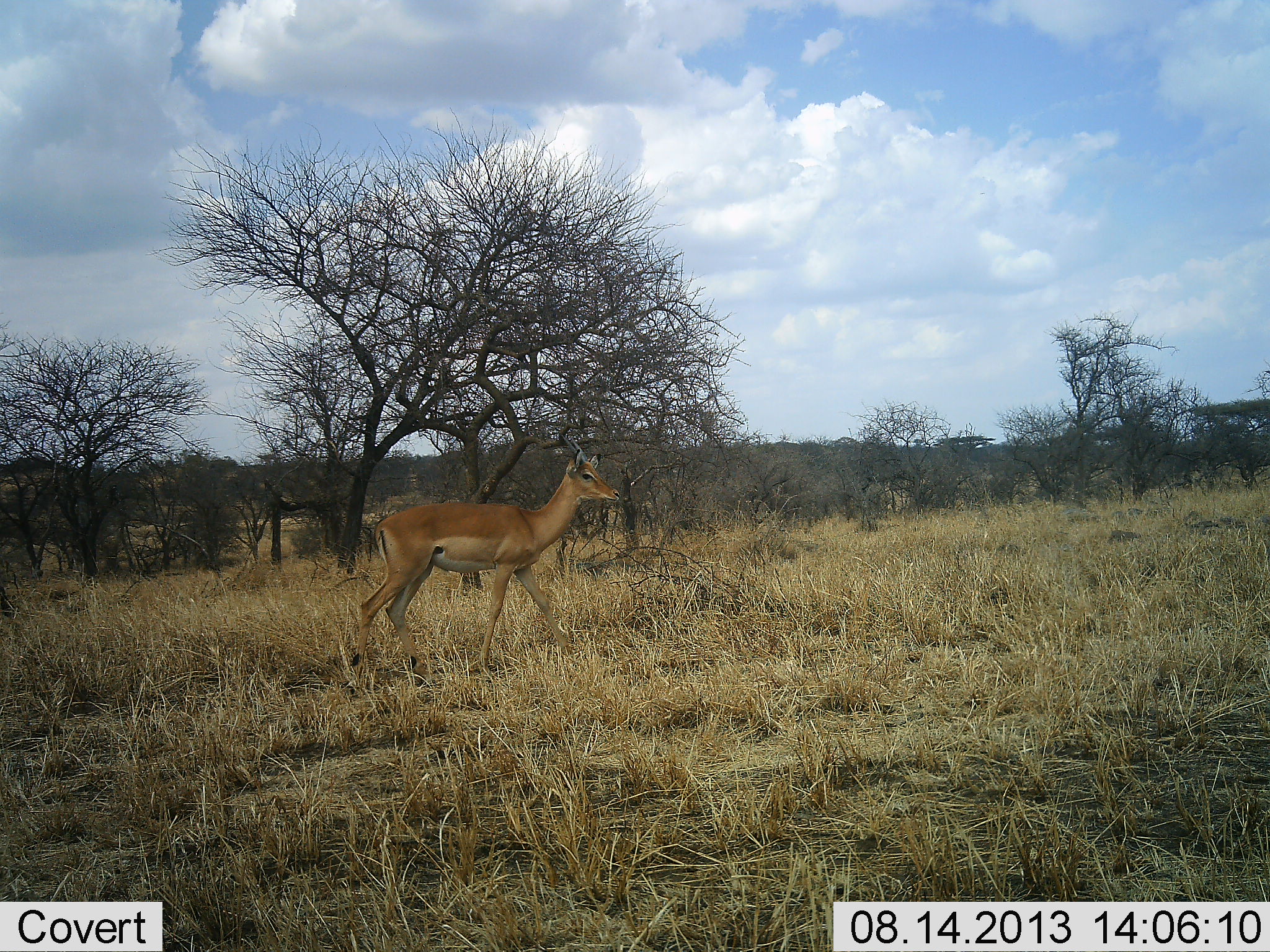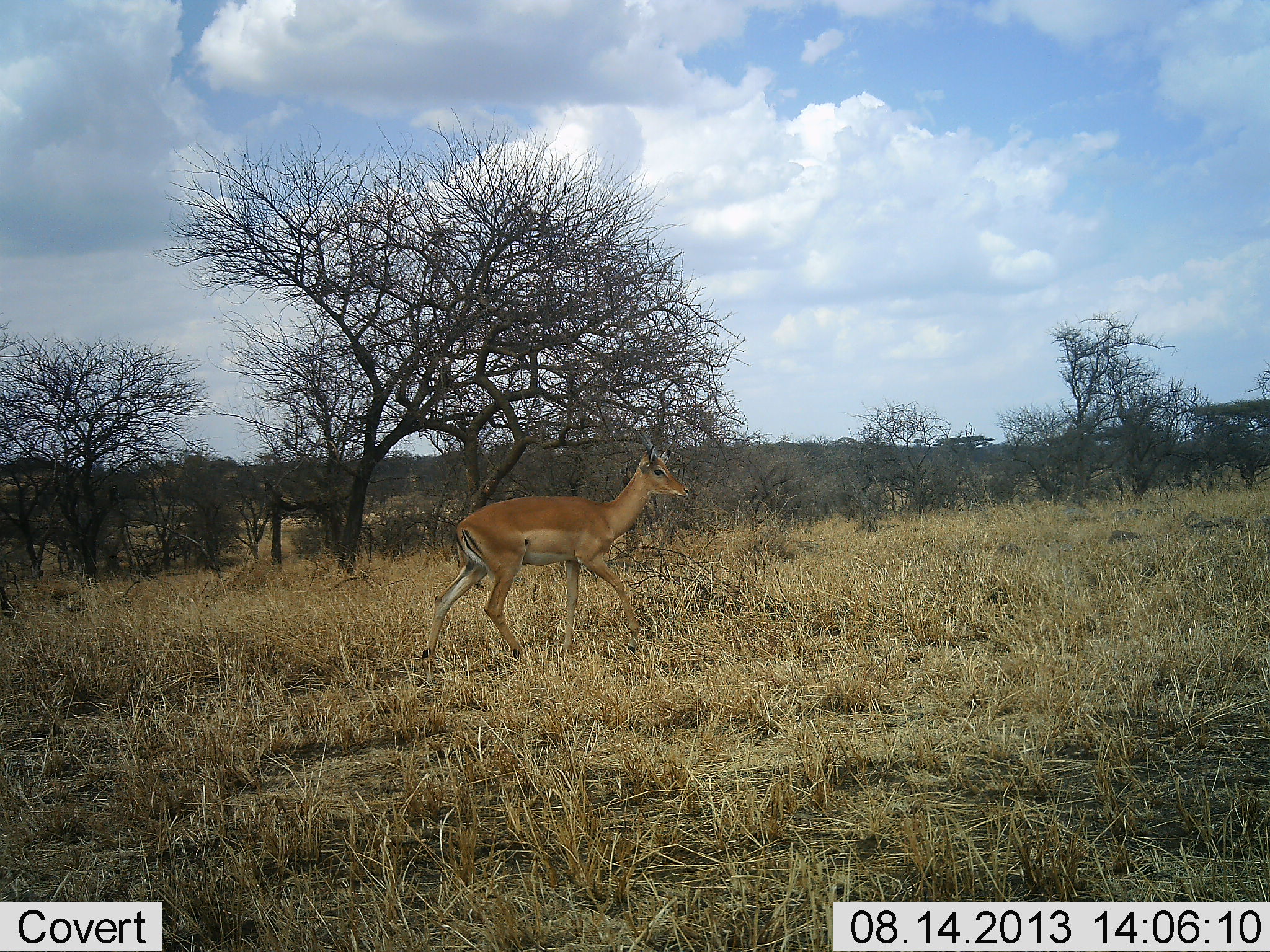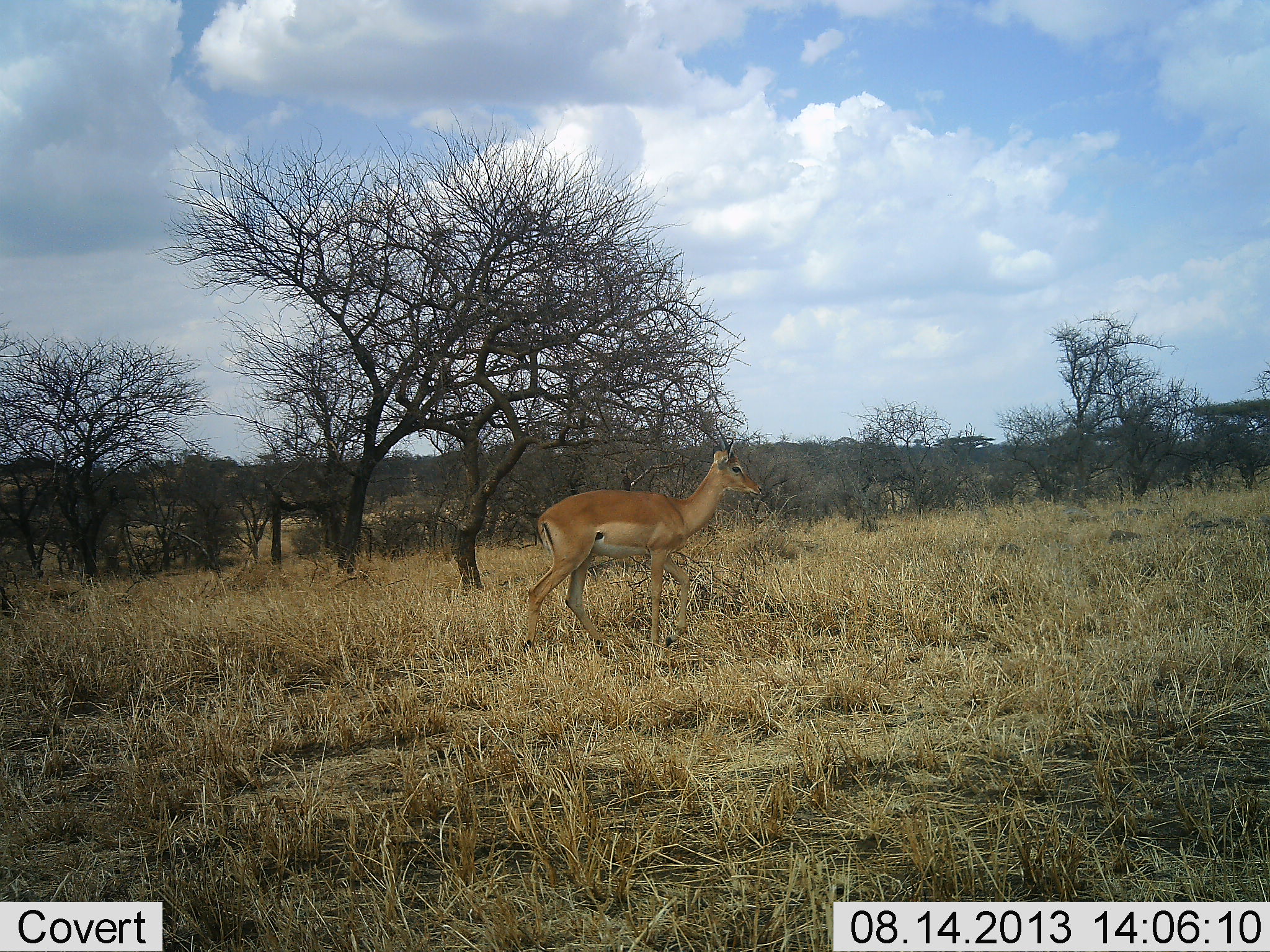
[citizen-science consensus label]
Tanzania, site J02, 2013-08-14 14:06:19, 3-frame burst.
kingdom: Animalia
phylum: Chordata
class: Mammalia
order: Artiodactyla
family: Bovidae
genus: Aepyceros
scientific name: Aepyceros melampus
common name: impala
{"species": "impala (Aepyceros melampus)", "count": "1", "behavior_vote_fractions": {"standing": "0%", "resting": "0%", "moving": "100%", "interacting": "0%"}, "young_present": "10%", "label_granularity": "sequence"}